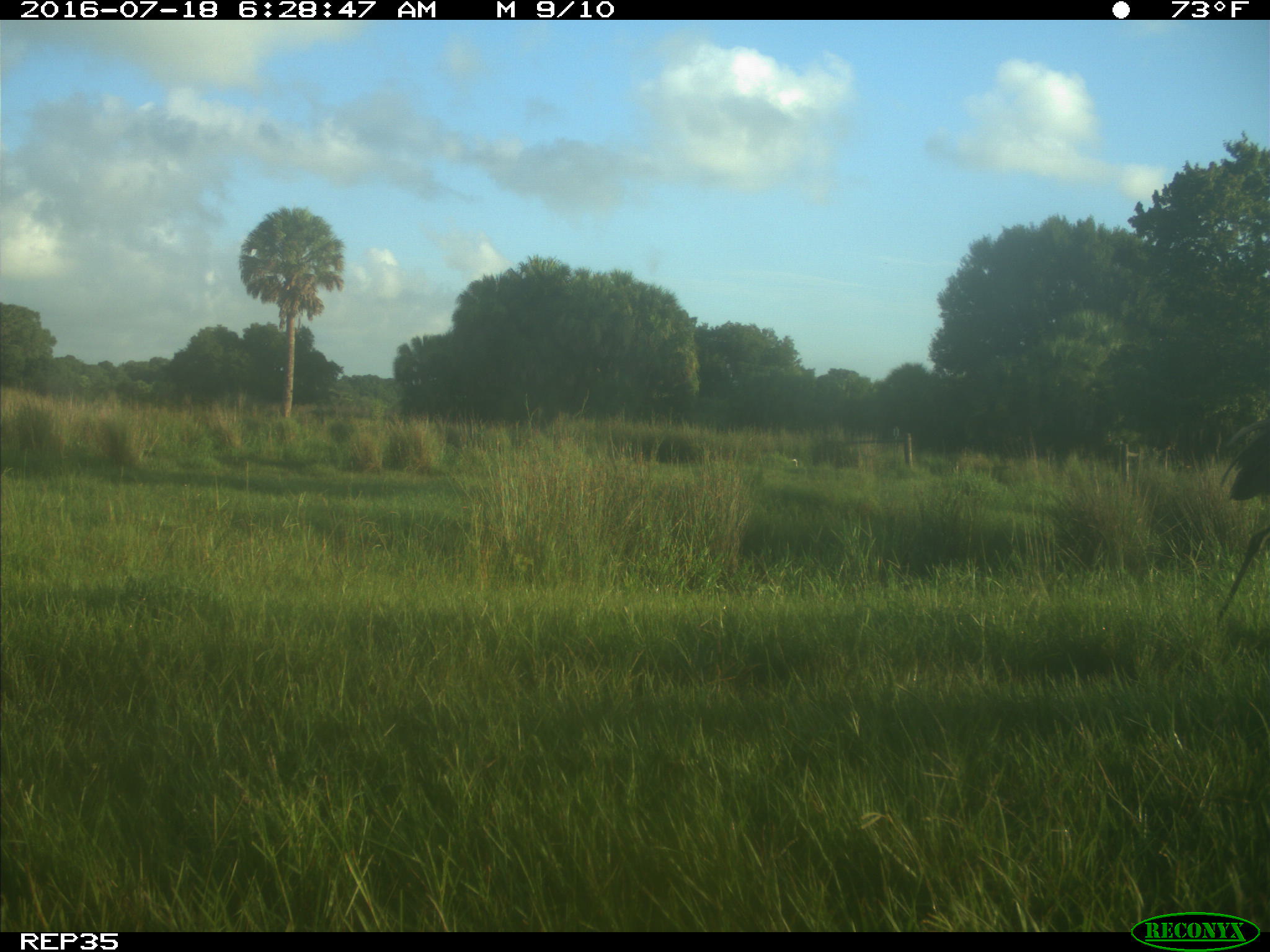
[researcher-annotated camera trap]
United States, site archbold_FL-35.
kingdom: Animalia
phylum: Chordata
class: Aves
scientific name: Aves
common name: birds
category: unidentified bird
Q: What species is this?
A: Unidentified bird (birds) (Aves).